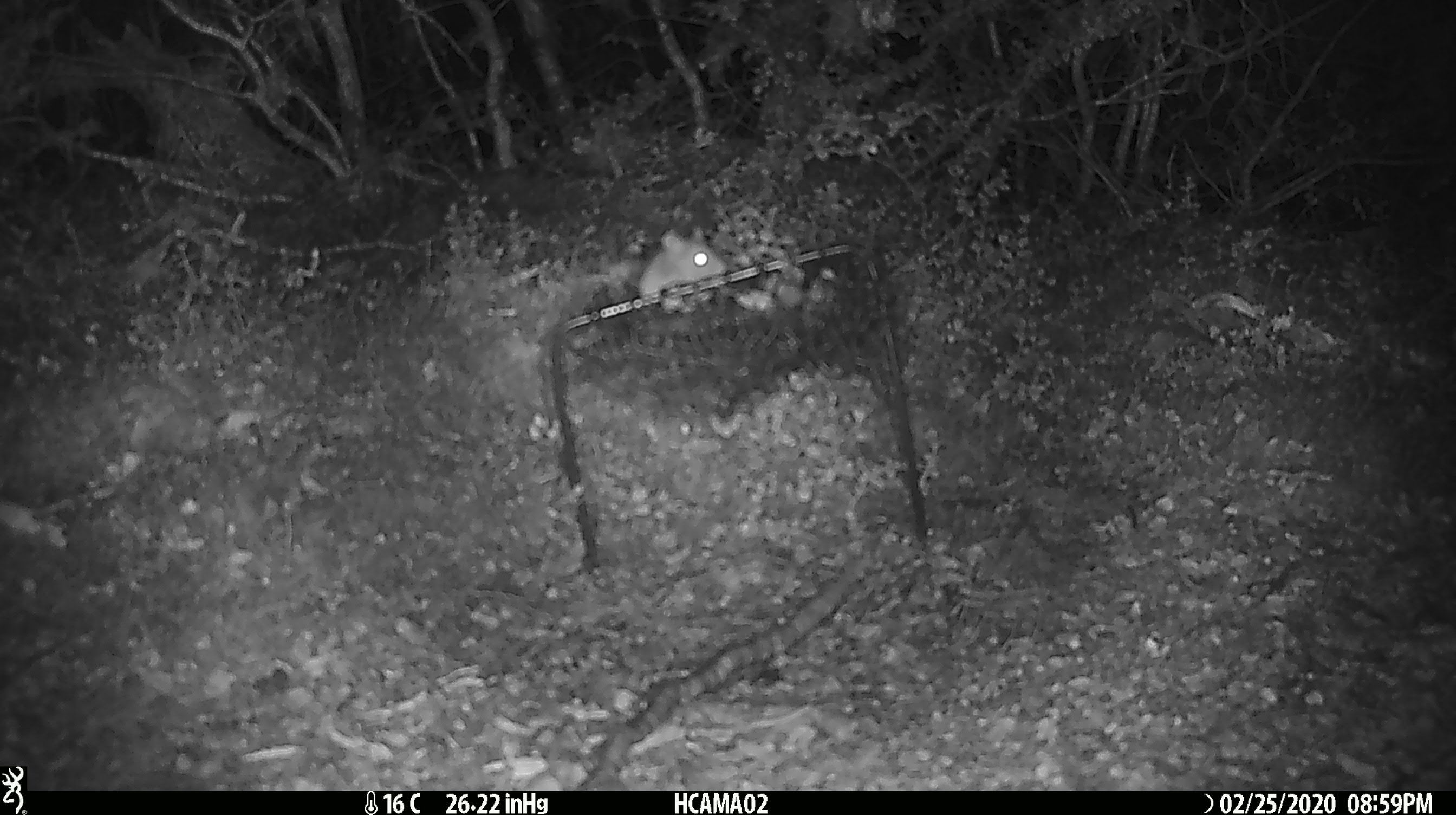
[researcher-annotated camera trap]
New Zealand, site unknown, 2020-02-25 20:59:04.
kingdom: Animalia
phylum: Chordata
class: Mammalia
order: Rodentia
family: Muridae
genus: Mus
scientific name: Mus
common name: mouse